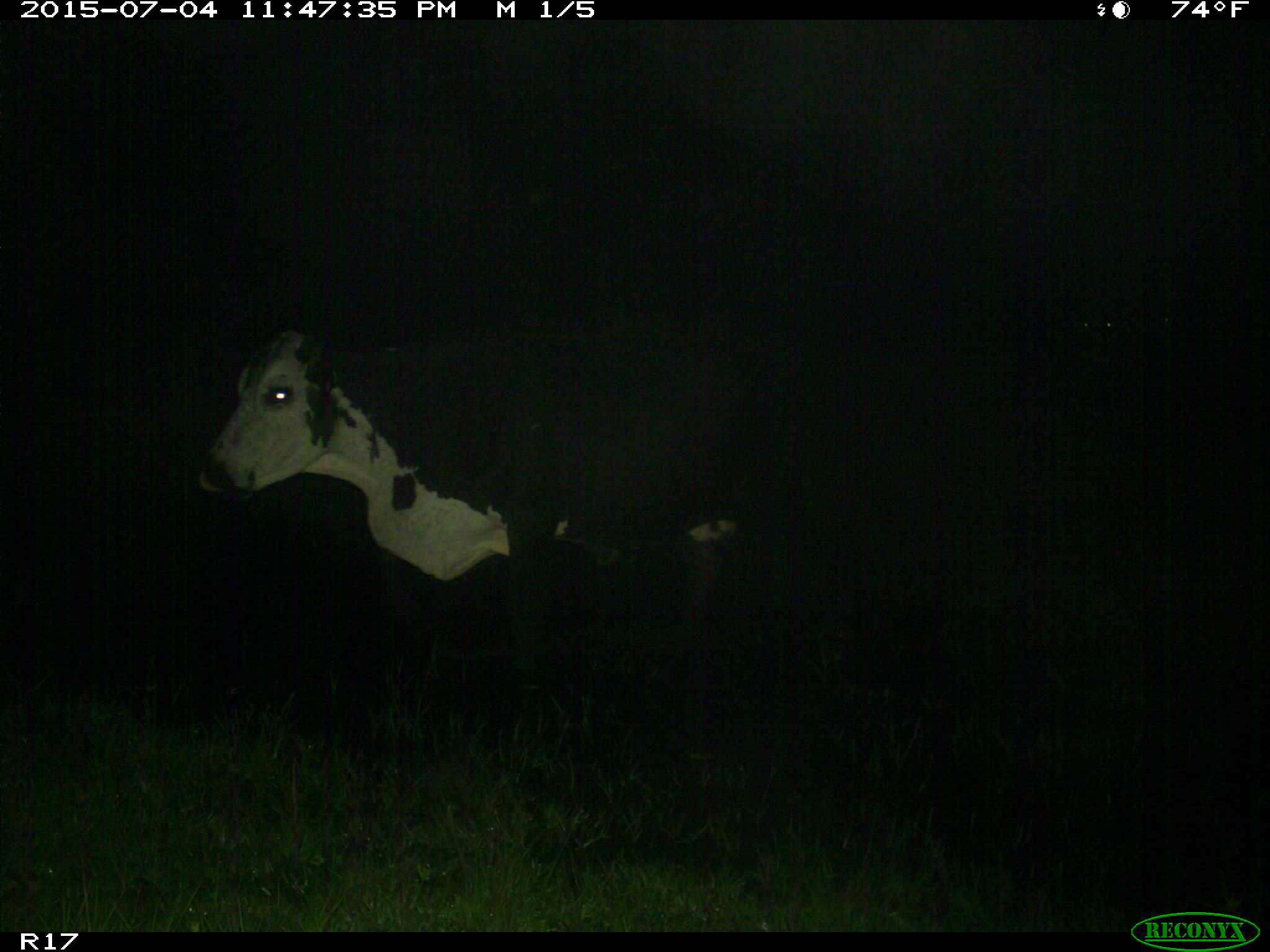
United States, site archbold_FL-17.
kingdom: Animalia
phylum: Chordata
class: Mammalia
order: Artiodactyla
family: Bovidae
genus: Bos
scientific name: Bos taurus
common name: domestic cow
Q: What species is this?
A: Bos taurus (domestic cow).